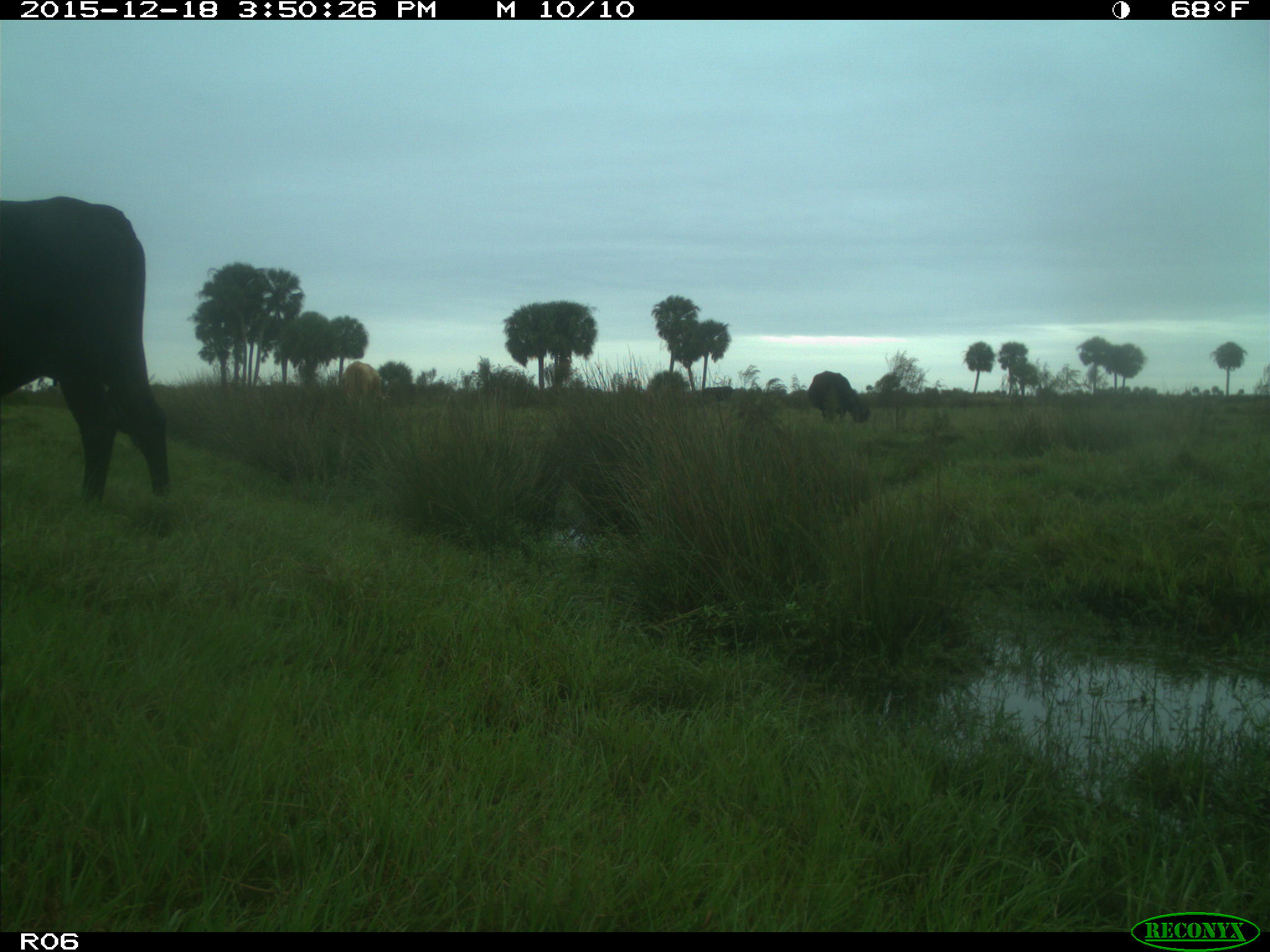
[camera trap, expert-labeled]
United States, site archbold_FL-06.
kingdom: Animalia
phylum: Chordata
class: Mammalia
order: Artiodactyla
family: Bovidae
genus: Bos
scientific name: Bos taurus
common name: domestic cow